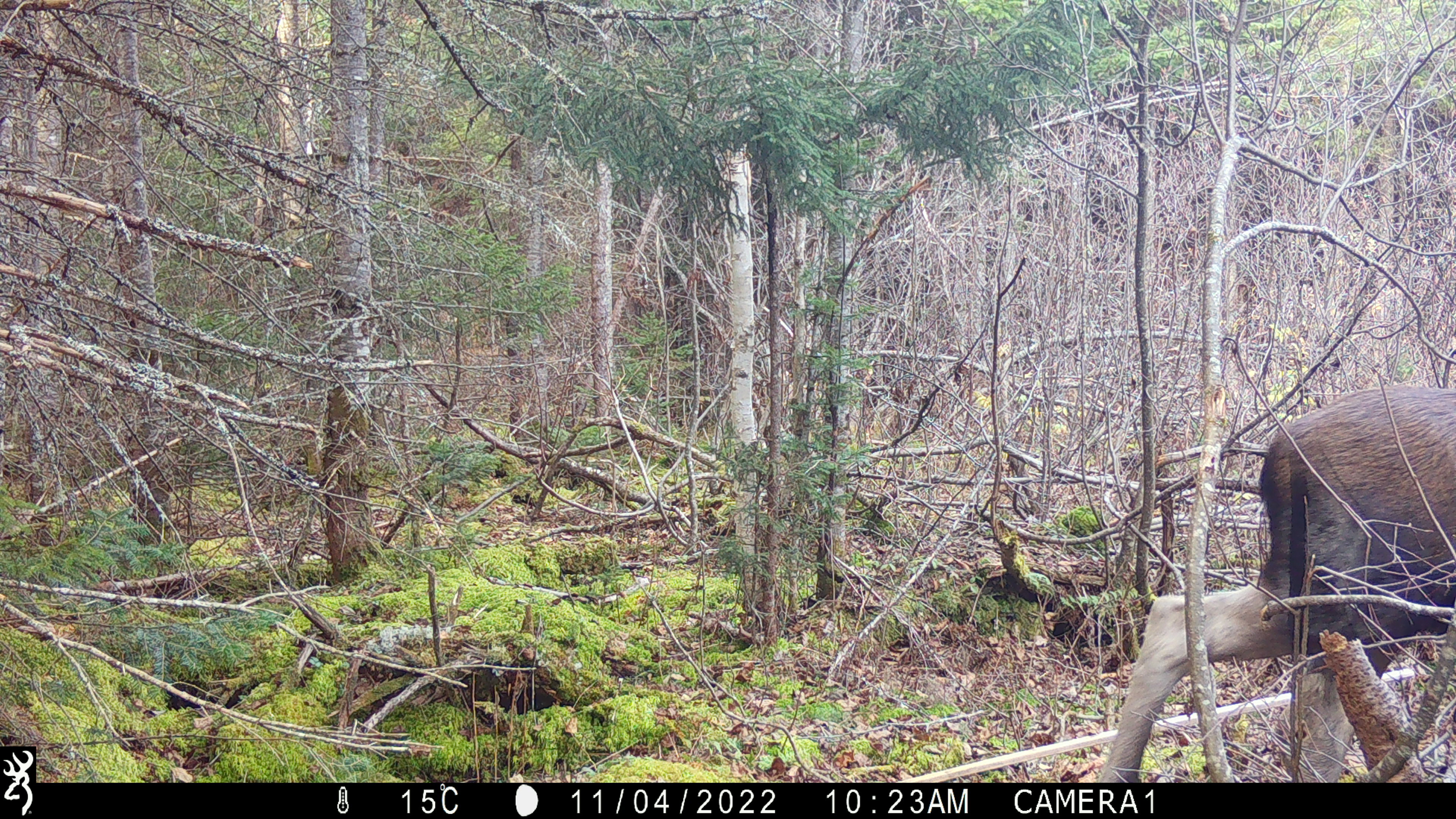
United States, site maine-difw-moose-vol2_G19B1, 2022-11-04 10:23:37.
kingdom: Animalia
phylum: Chordata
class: Mammalia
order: Artiodactyla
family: Cervidae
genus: Alces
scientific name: Alces alces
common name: moose